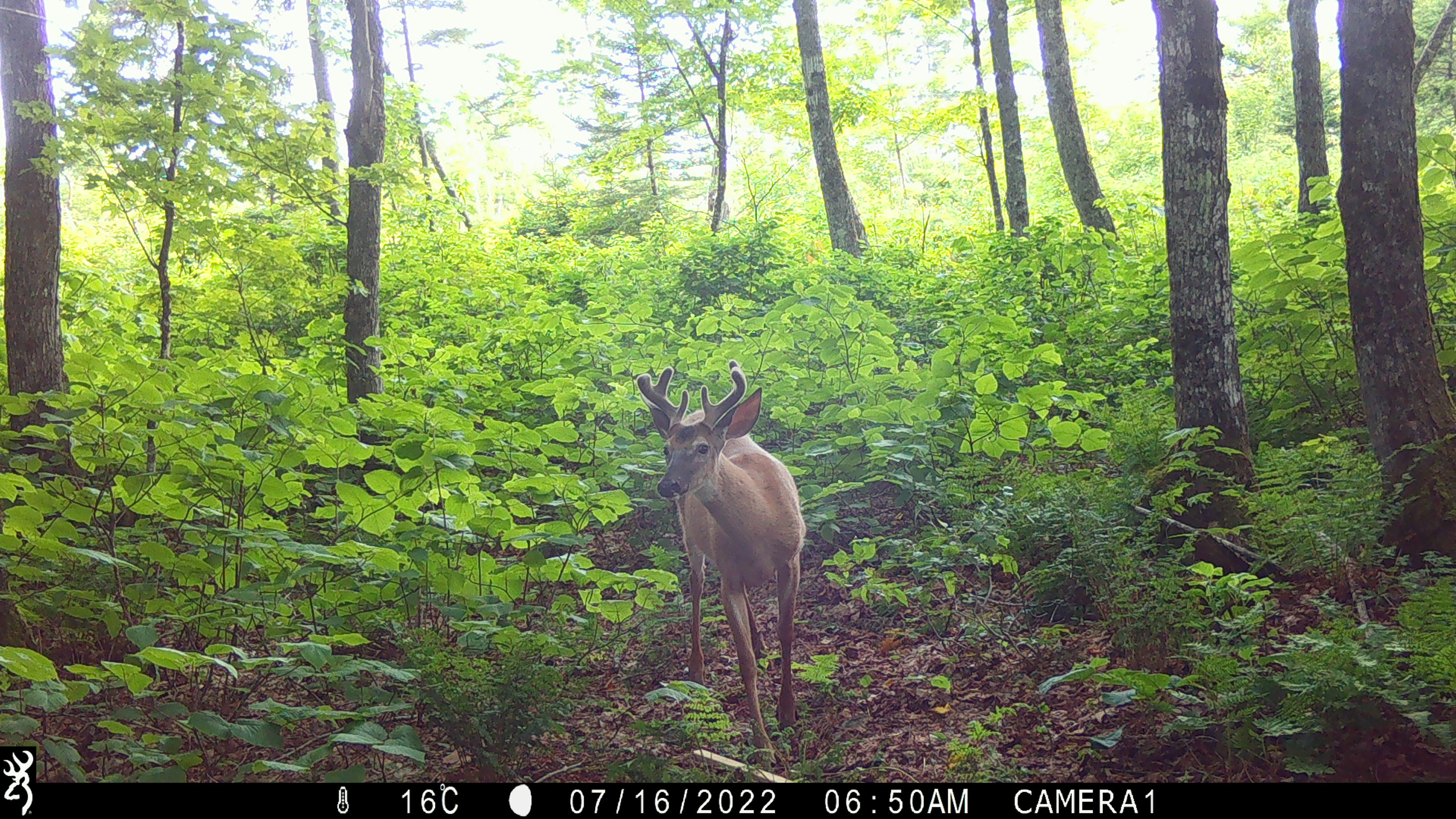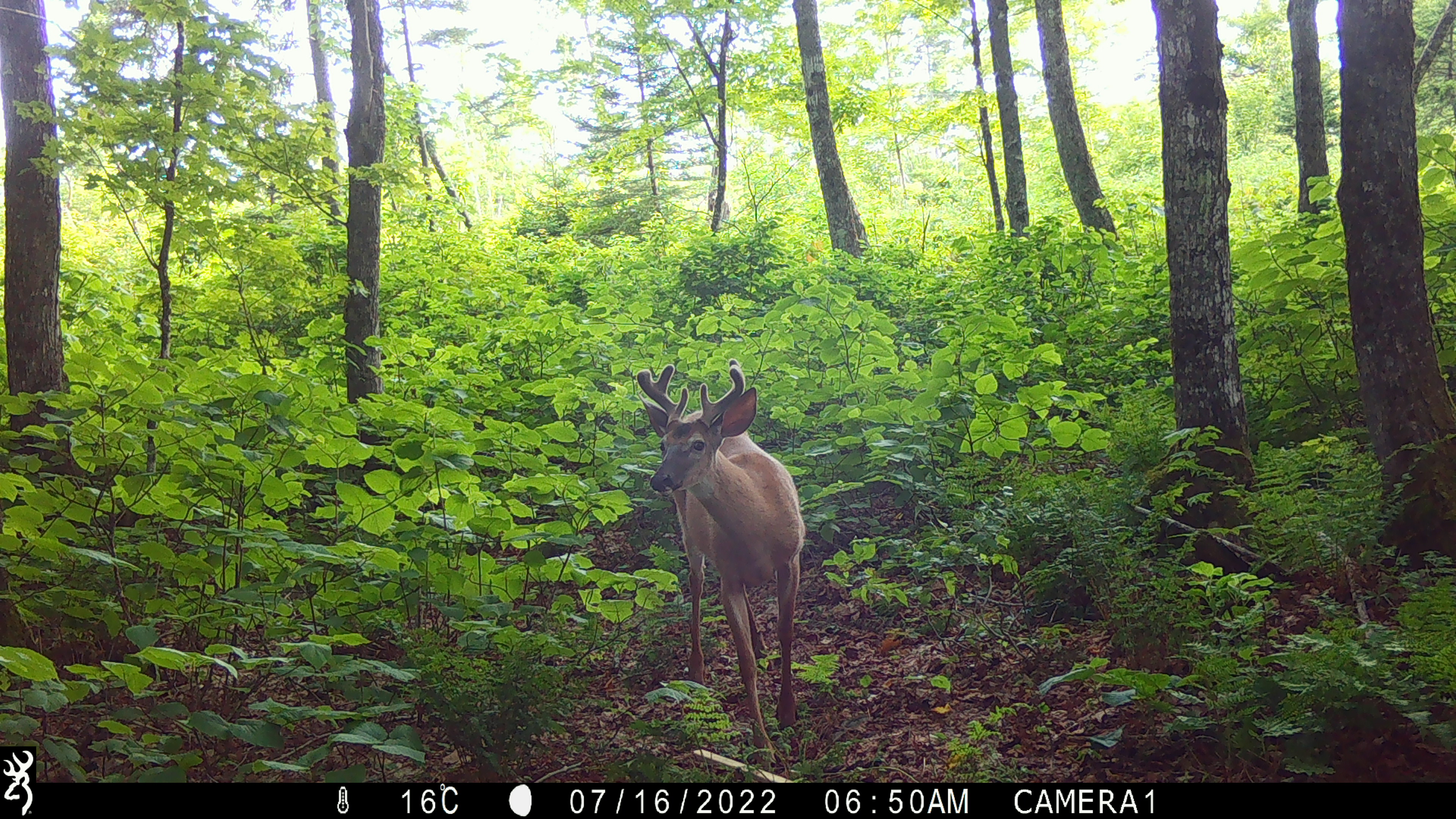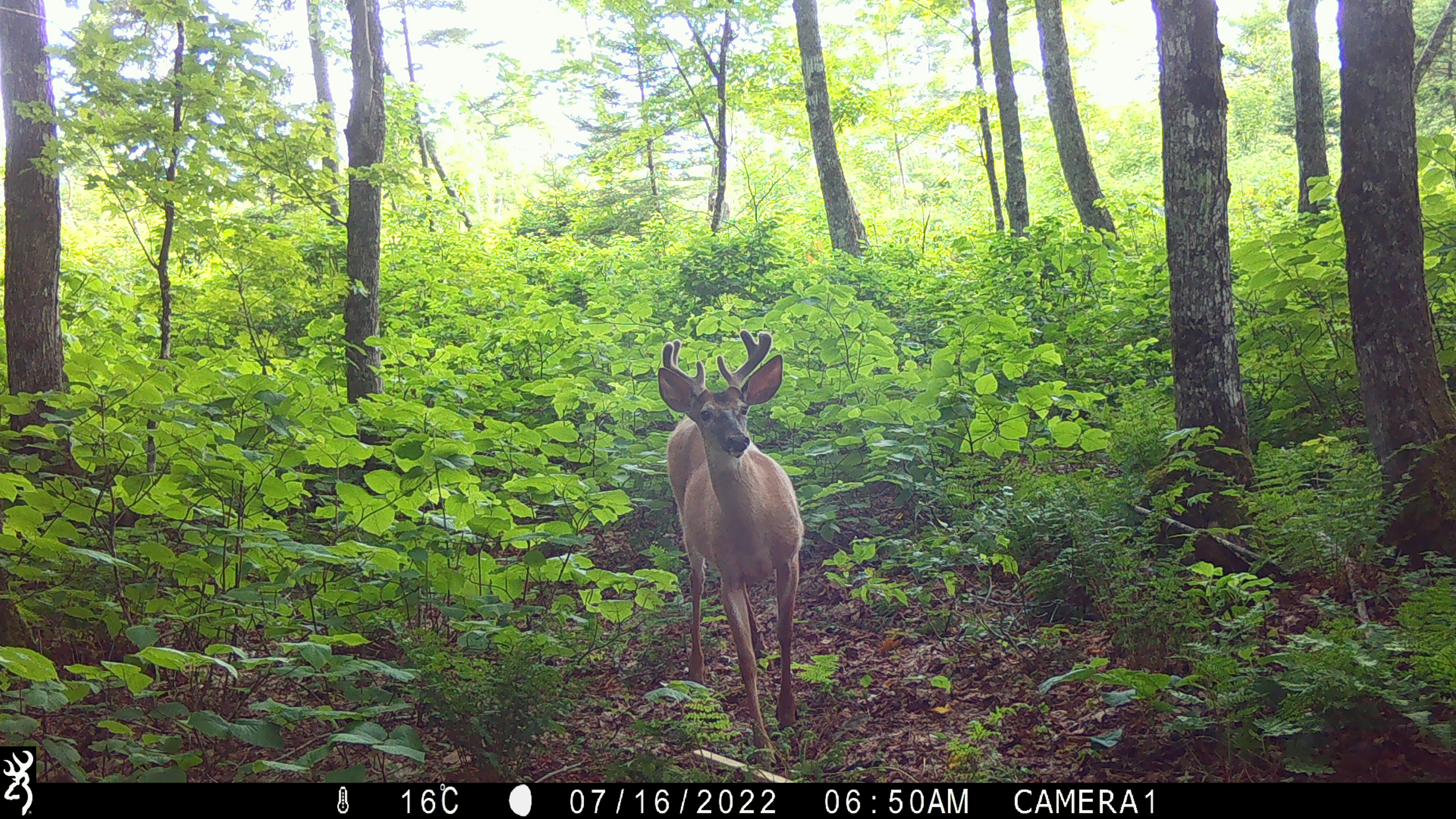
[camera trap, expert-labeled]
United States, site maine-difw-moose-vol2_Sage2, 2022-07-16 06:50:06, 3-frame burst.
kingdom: Animalia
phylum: Chordata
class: Mammalia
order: Artiodactyla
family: Cervidae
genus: Odocoileus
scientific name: Odocoileus virginianus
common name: white-tailed deer